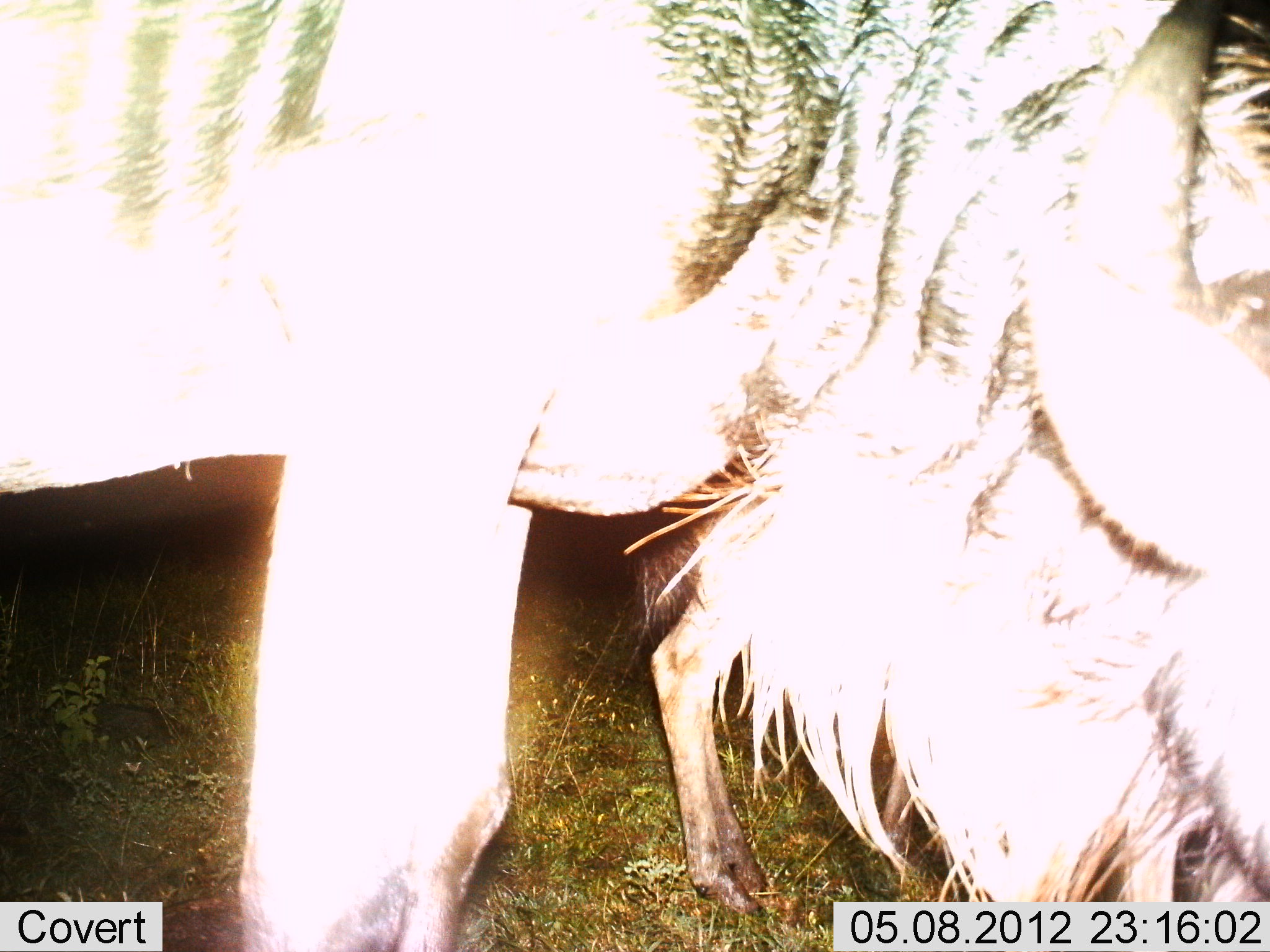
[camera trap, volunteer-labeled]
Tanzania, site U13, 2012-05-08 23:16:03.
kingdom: Animalia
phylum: Chordata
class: Mammalia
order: Artiodactyla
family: Bovidae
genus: Connochaetes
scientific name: Connochaetes taurinus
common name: blue wildebeest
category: wildebeest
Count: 2.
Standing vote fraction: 90%.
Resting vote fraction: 0%.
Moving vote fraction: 0%.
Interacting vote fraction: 0%.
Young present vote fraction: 0%.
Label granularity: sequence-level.